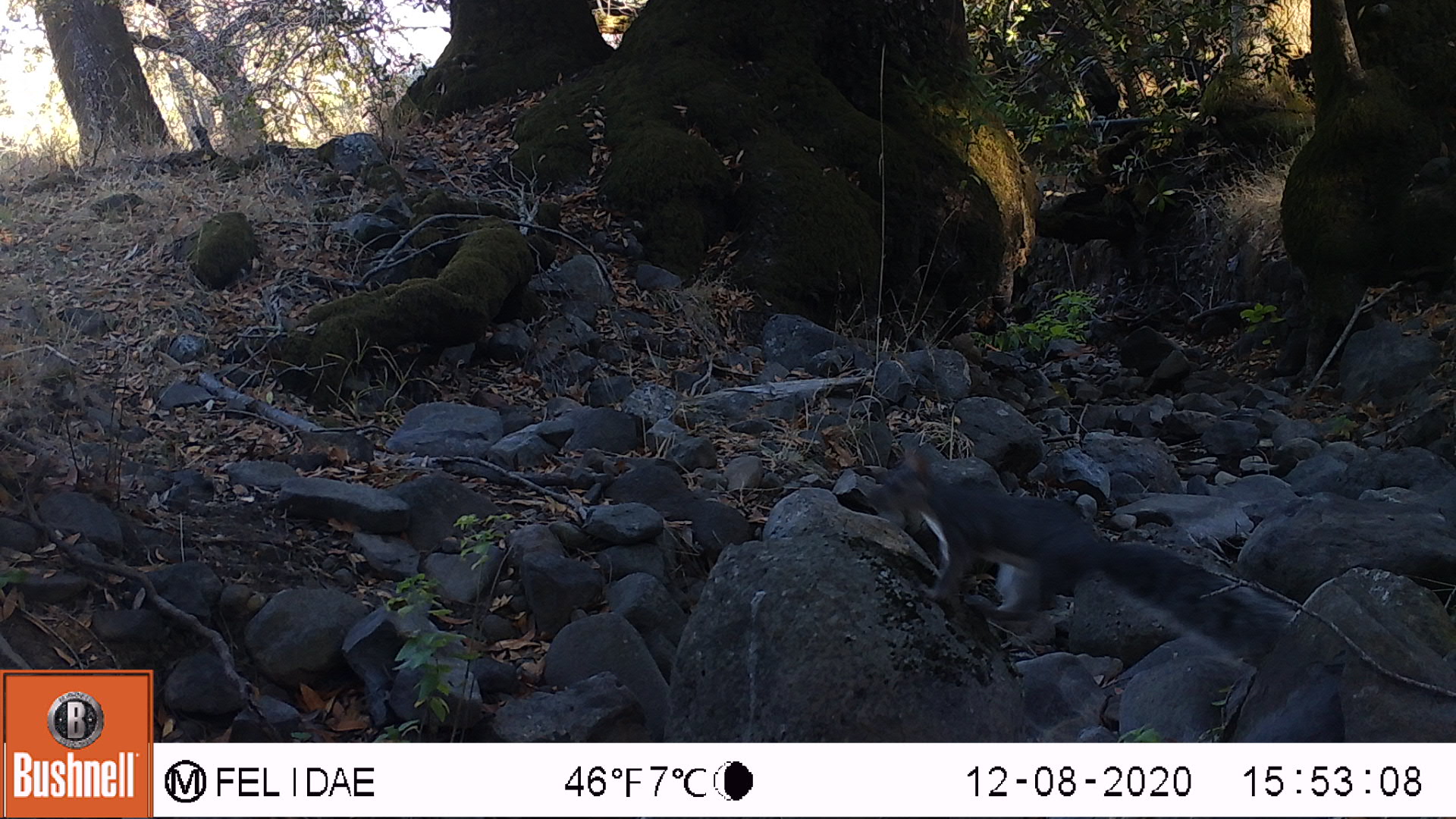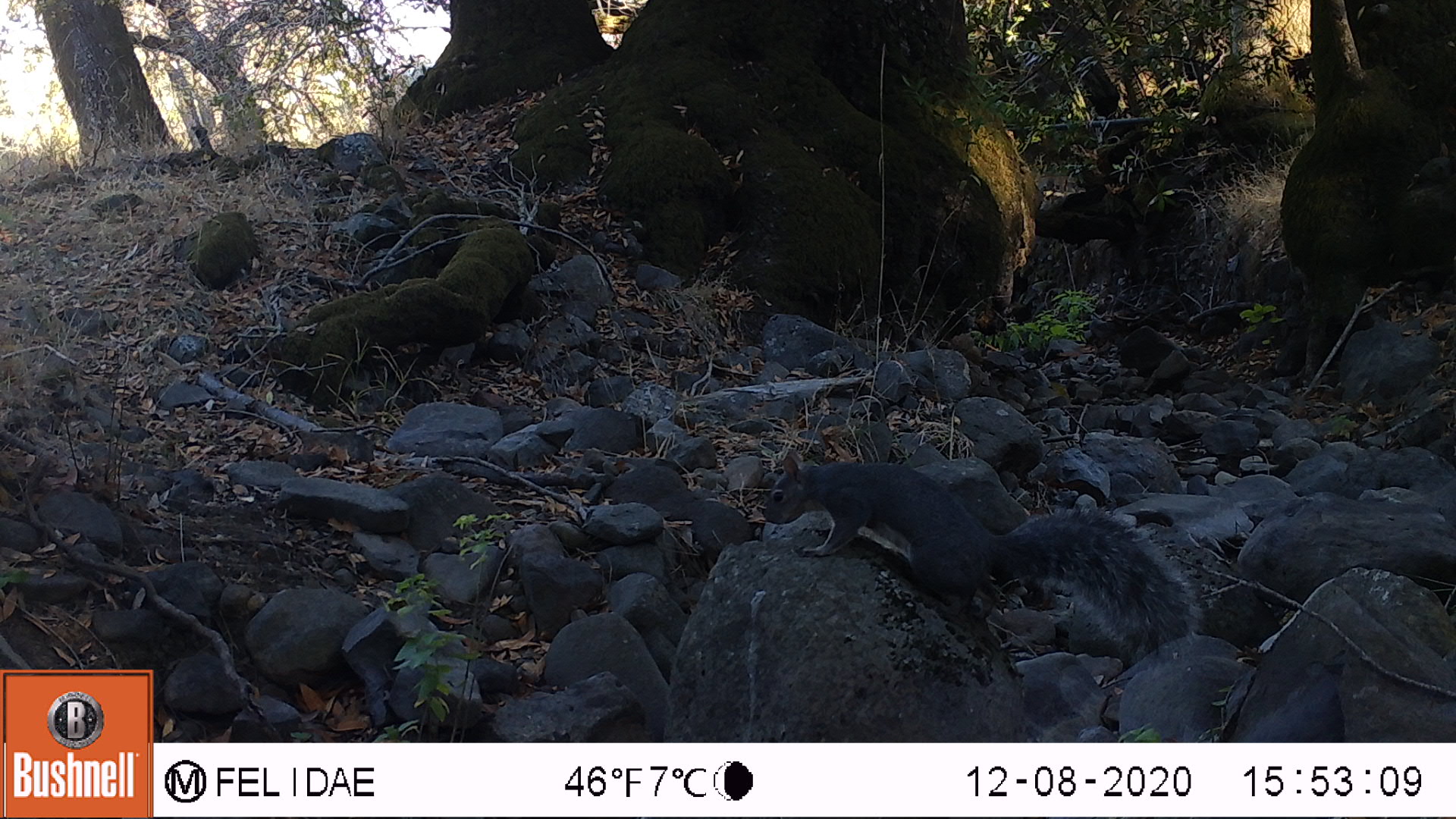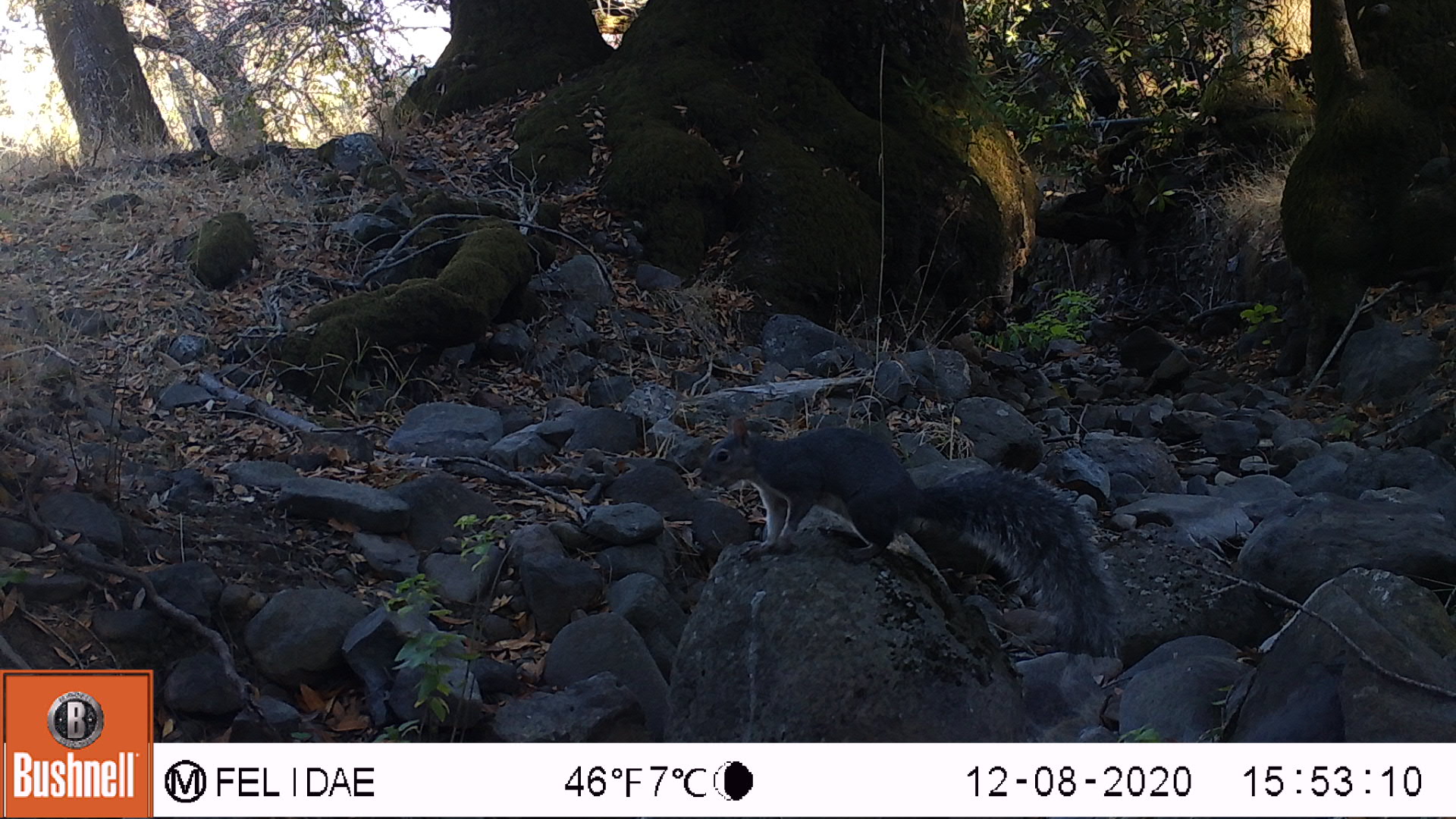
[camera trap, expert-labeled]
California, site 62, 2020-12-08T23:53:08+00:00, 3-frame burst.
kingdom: Animalia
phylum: Chordata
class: Mammalia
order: Rodentia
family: Sciuridae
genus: Sciurus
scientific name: Sciurus griseus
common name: western gray squirrel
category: western grey squirrel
Western grey squirrel (western gray squirrel) (Sciurus griseus).